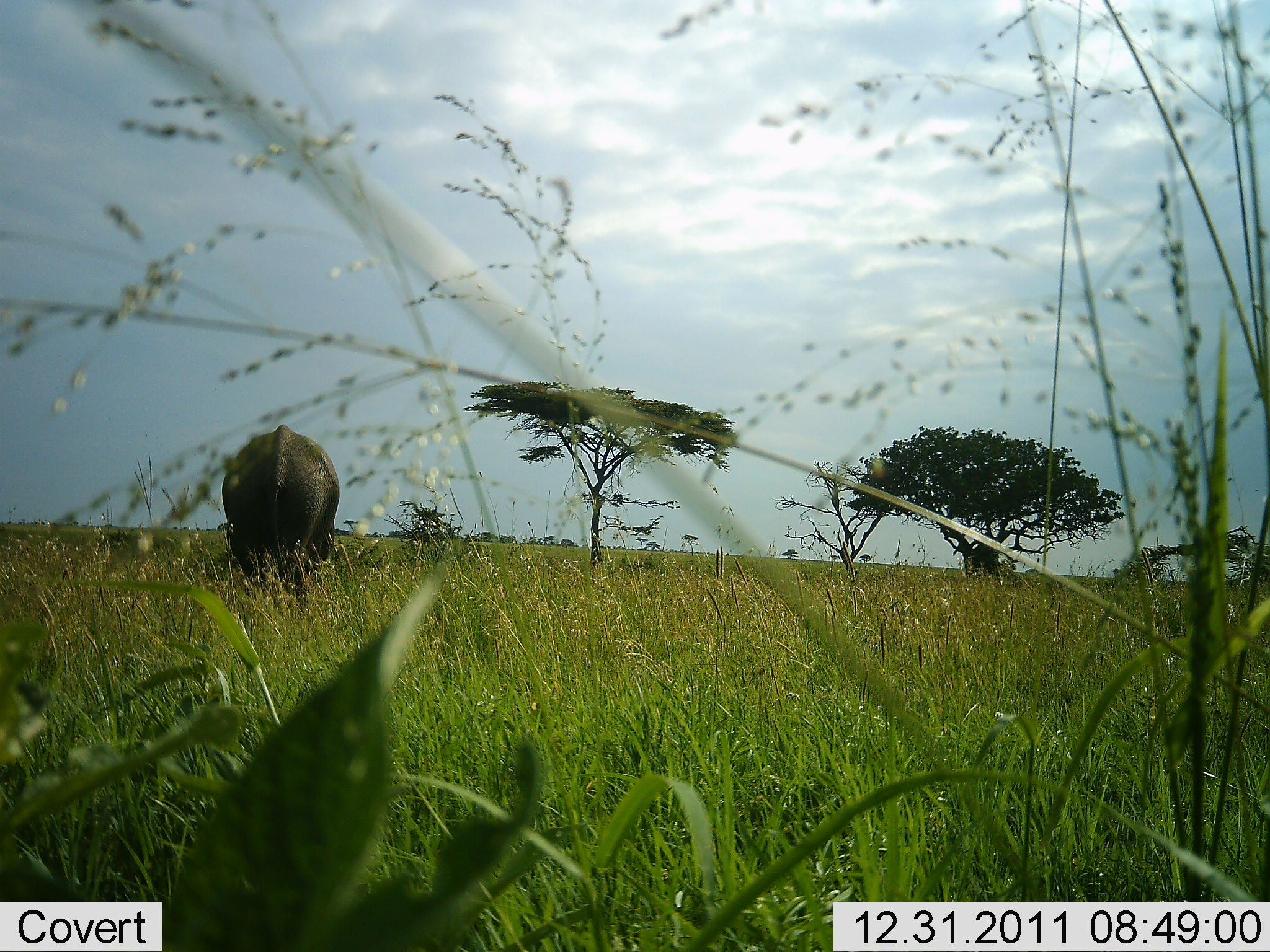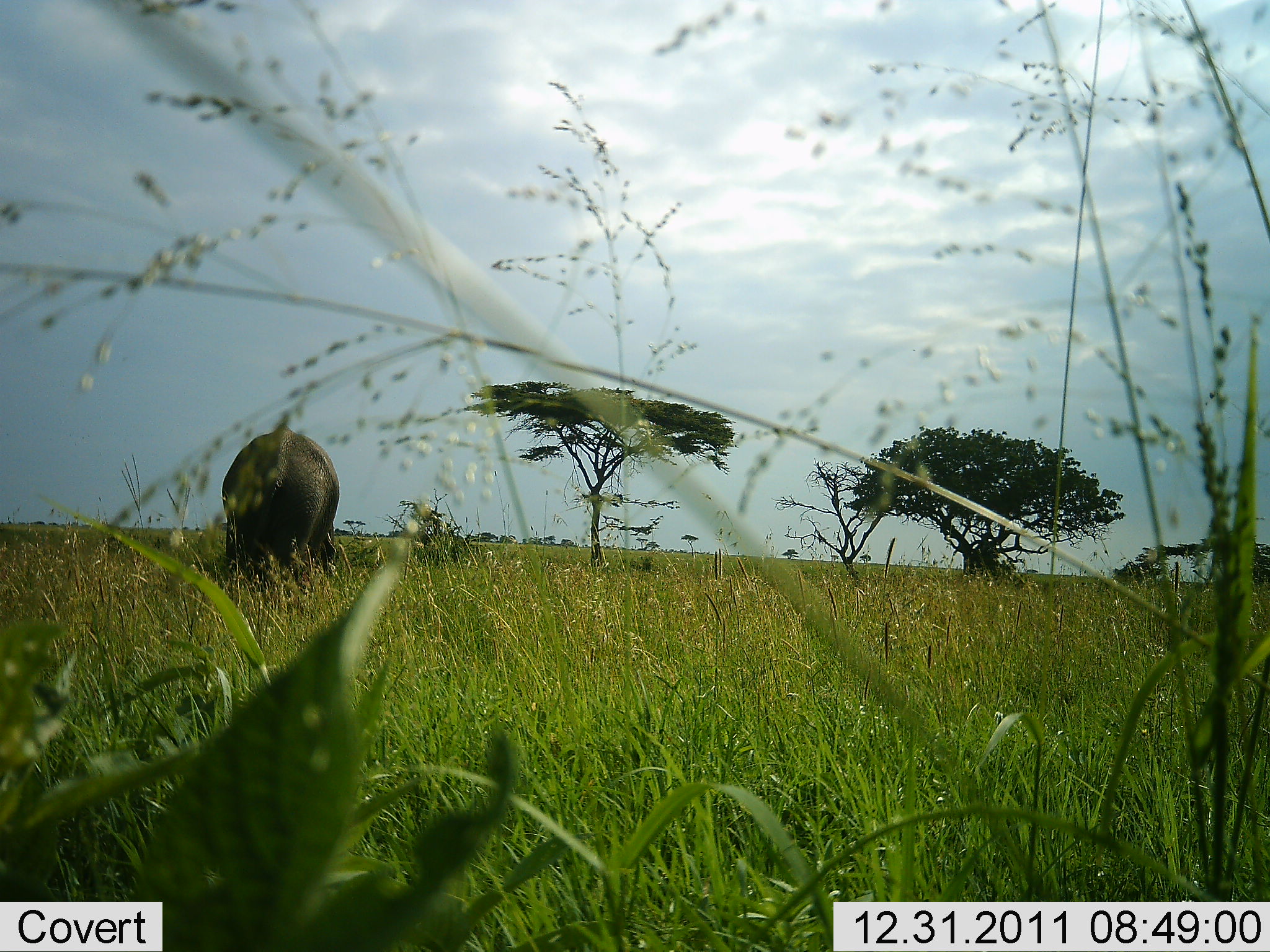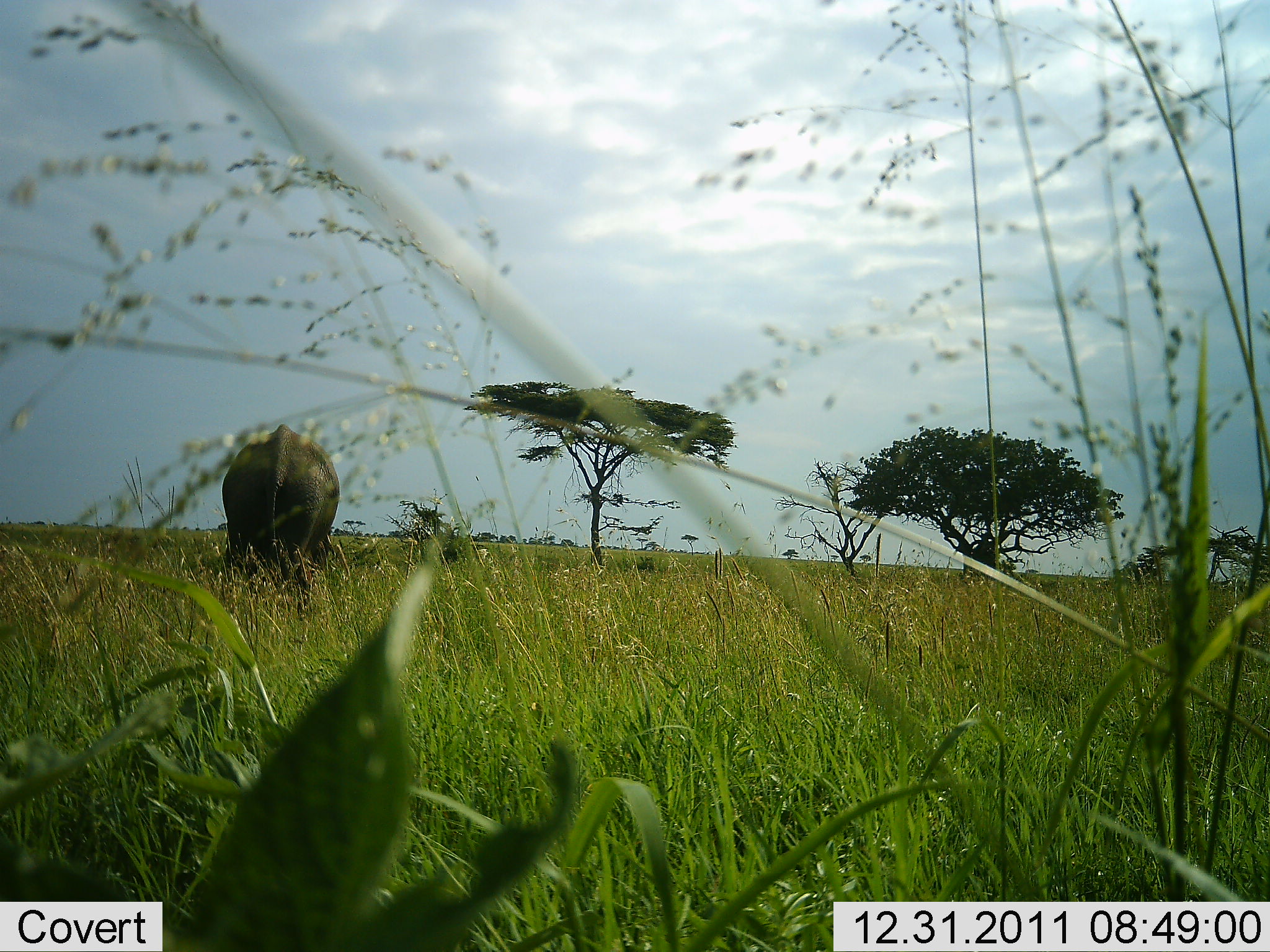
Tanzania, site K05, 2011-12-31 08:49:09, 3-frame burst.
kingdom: Animalia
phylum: Chordata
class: Mammalia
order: Proboscidea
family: Elephantidae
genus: Loxodonta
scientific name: Loxodonta africana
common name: african bush elephant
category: elephant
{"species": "elephant (african bush elephant) (Loxodonta africana)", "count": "1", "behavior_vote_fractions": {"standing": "82%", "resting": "0%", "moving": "9%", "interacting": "0%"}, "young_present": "0%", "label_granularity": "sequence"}